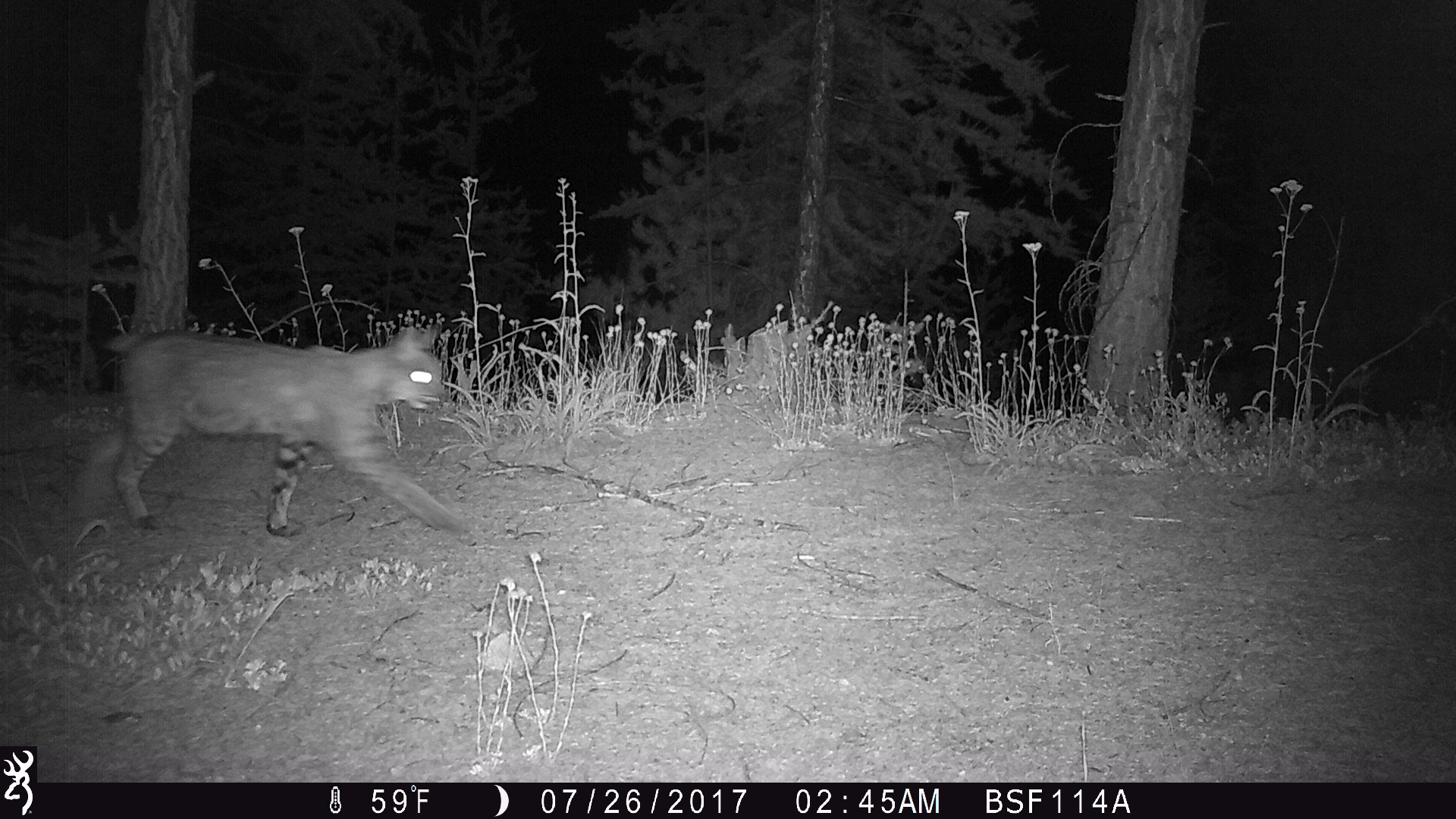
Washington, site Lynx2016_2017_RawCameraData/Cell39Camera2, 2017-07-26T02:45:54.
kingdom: Animalia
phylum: Chordata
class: Mammalia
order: Carnivora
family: Felidae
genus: Lynx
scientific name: Lynx rufus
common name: bobcat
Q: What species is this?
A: Lynx rufus (bobcat).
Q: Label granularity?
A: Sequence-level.